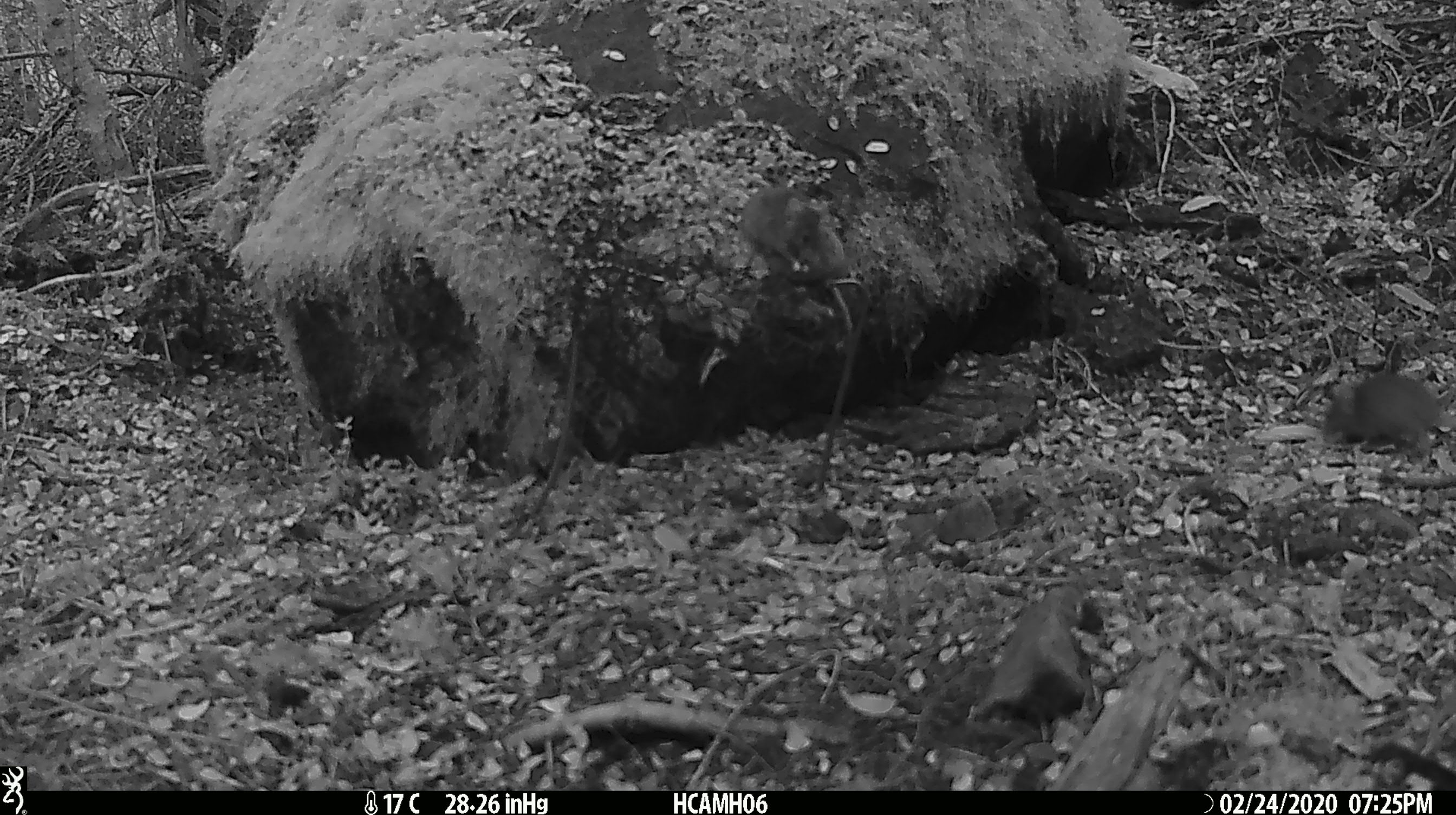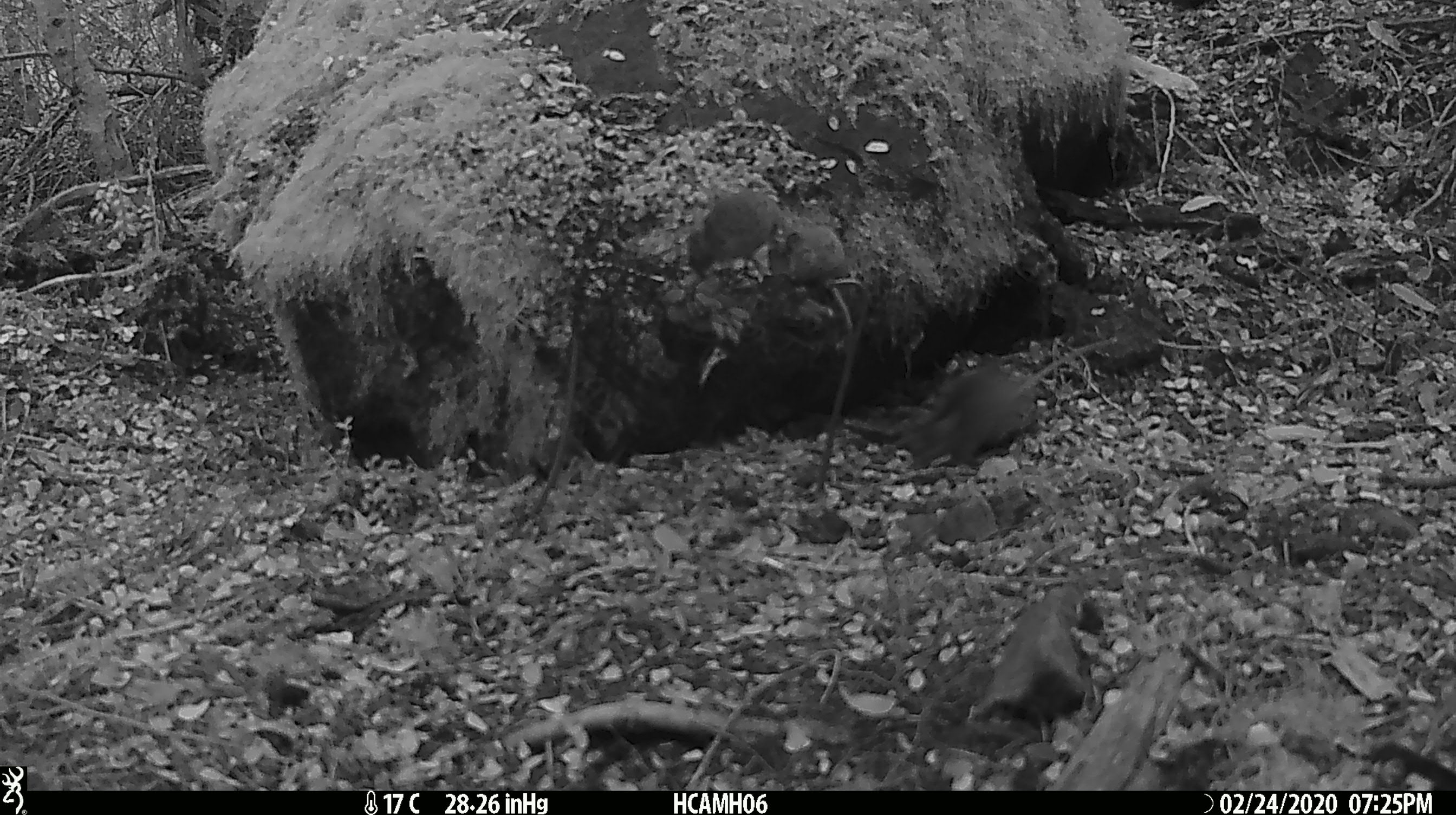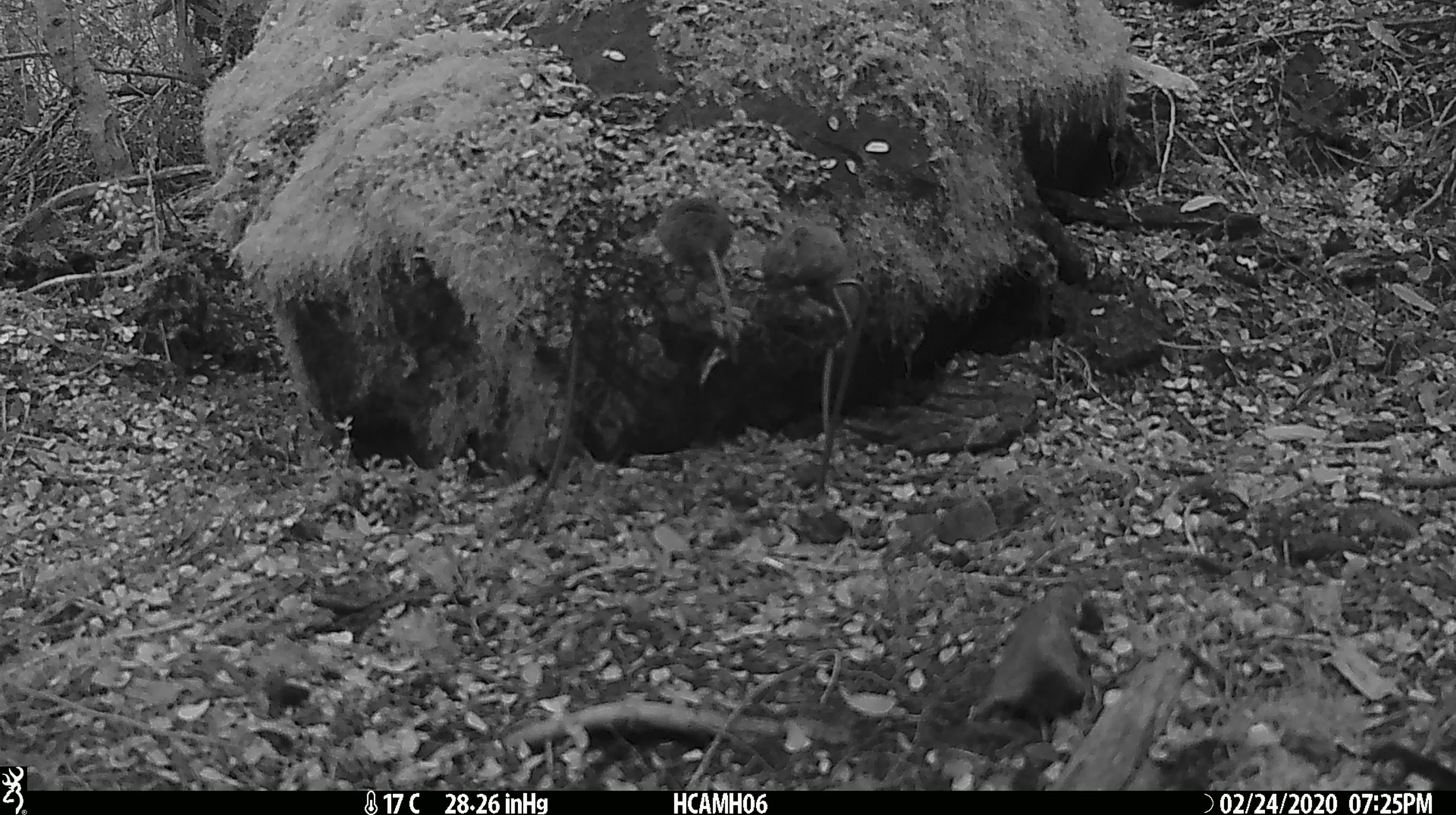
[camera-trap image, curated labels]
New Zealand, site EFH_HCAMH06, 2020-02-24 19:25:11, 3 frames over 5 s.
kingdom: Animalia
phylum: Chordata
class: Mammalia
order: Rodentia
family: Muridae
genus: Mus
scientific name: Mus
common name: mouse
Mouse (Mus).